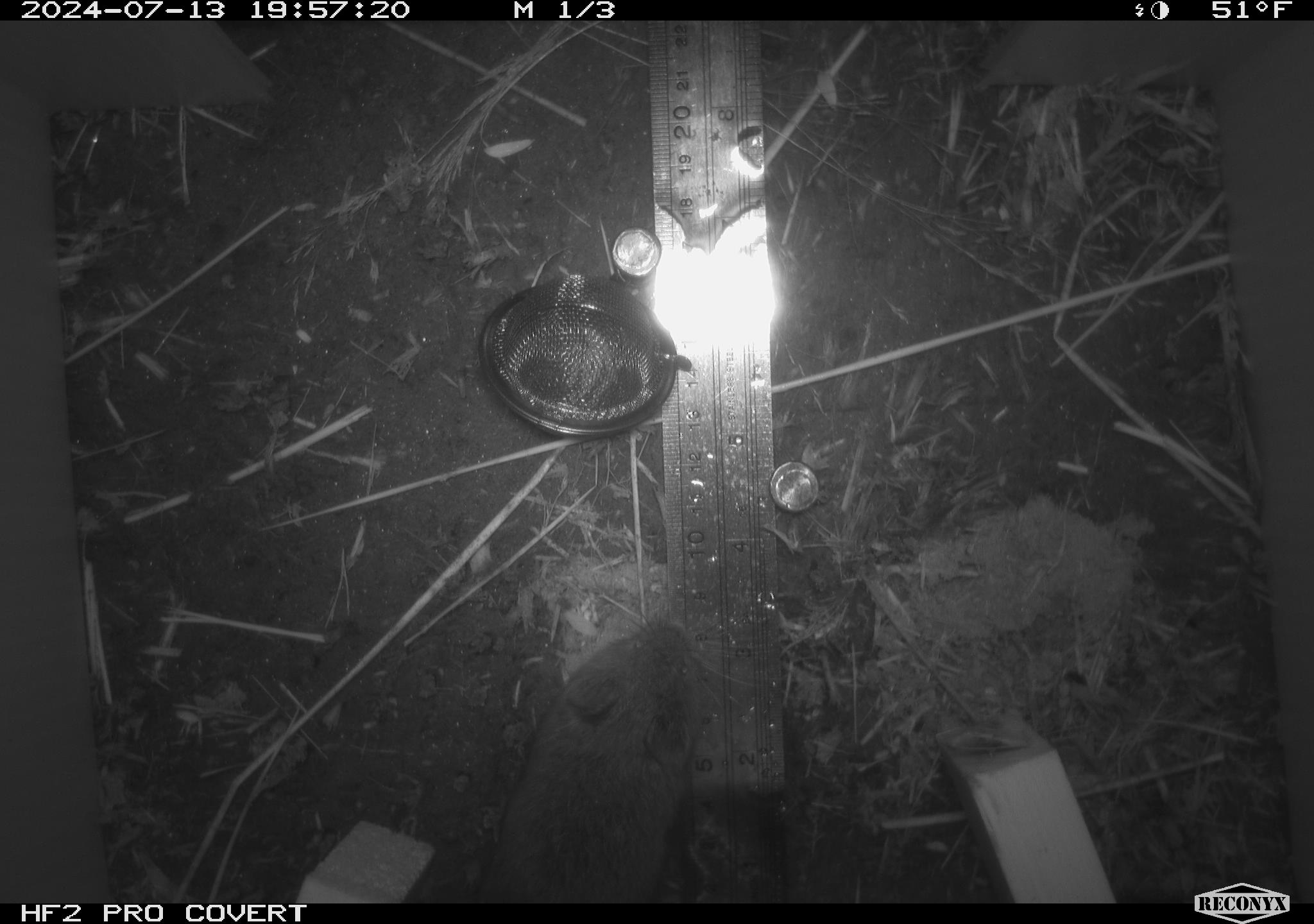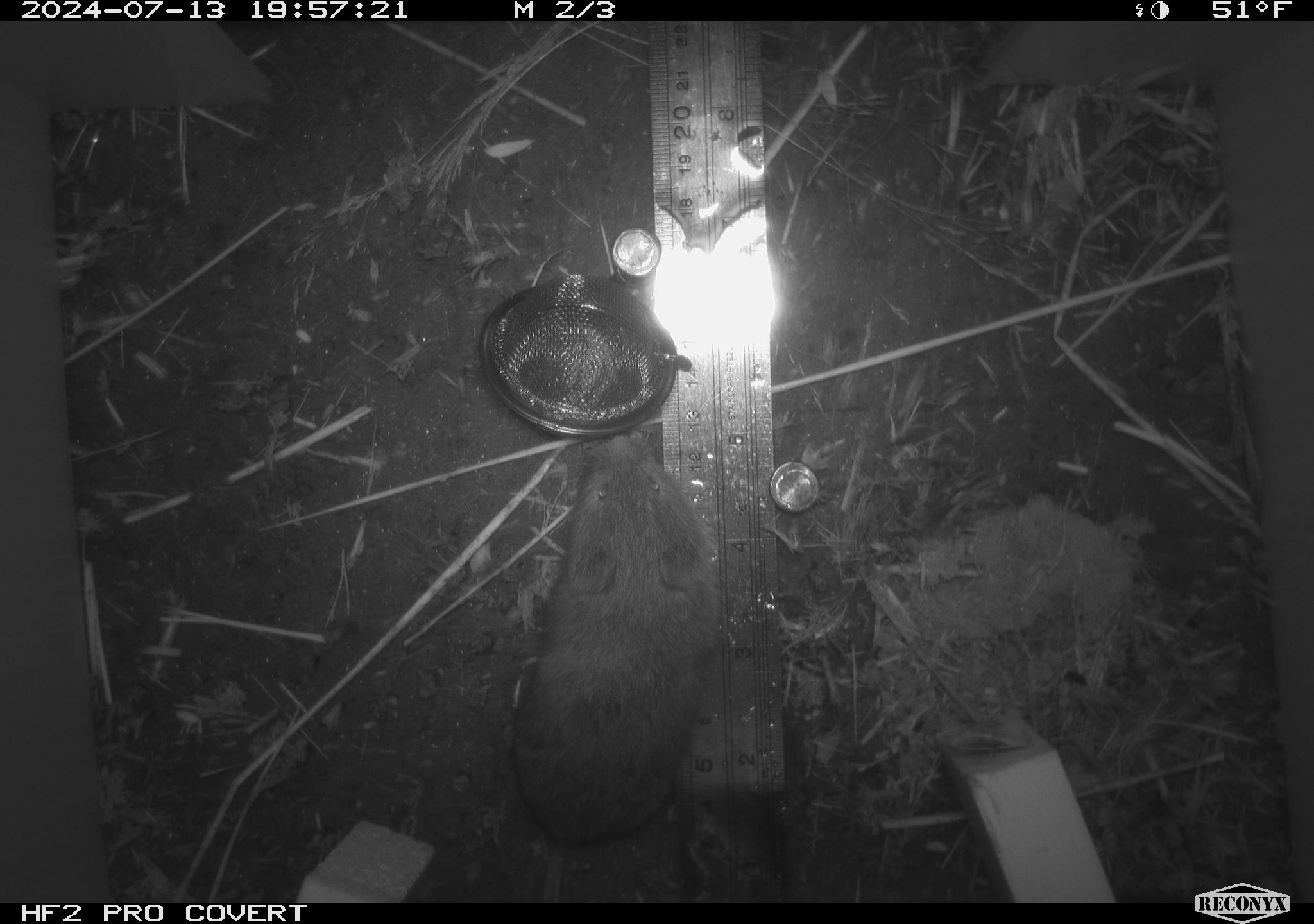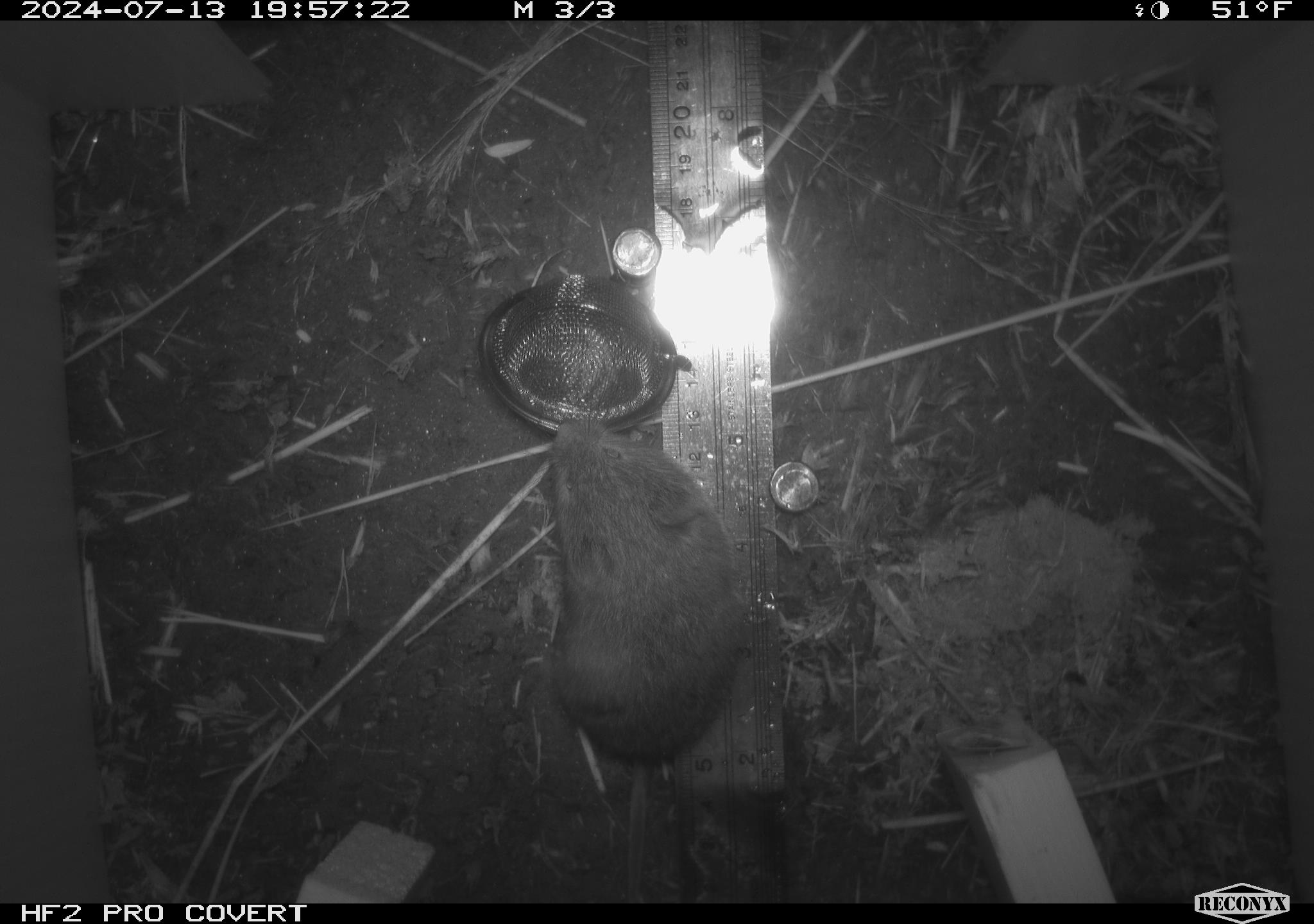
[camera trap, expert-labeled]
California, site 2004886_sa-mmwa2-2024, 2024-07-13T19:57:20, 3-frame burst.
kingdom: Animalia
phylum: Chordata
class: Mammalia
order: Rodentia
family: Cricetidae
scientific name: Arvicolinae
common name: voles, lemmings, and muskrats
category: arvicolinae subfamily